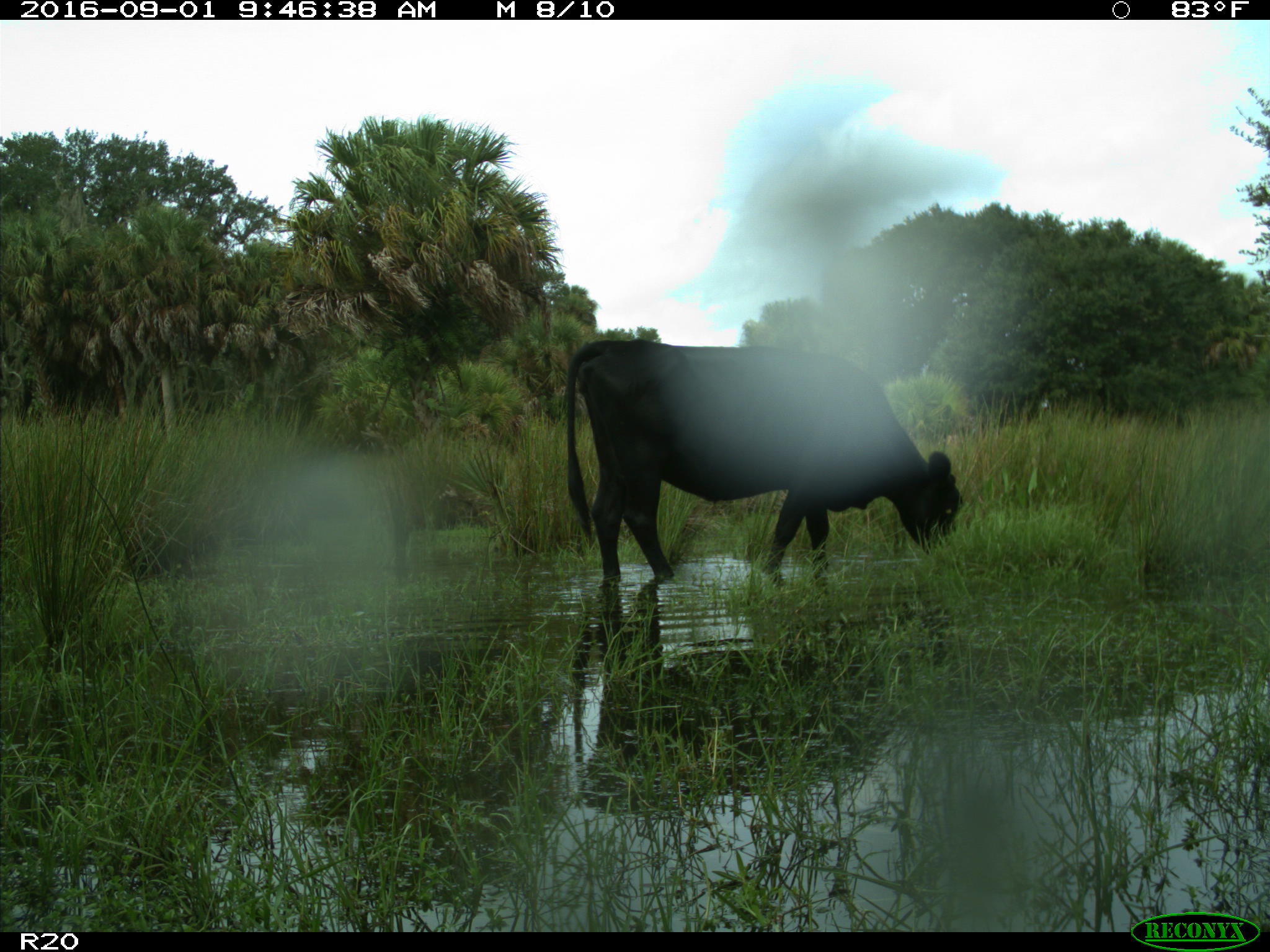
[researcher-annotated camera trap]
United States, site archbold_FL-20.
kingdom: Animalia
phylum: Chordata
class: Mammalia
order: Artiodactyla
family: Bovidae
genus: Bos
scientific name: Bos taurus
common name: domestic cow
Bos taurus (domestic cow).